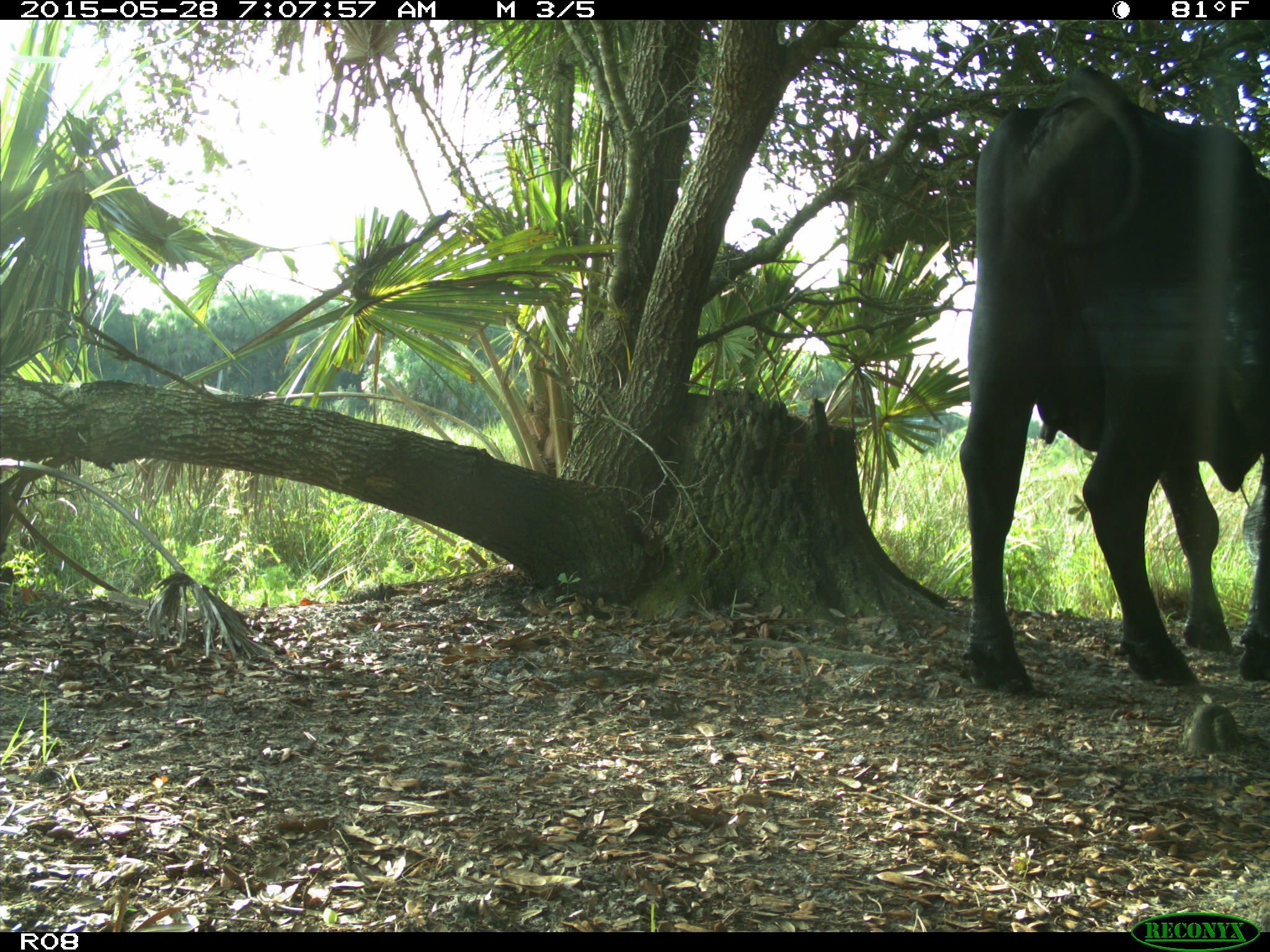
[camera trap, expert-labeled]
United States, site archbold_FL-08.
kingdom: Animalia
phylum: Chordata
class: Mammalia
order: Artiodactyla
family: Bovidae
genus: Bos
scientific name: Bos taurus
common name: domestic cow